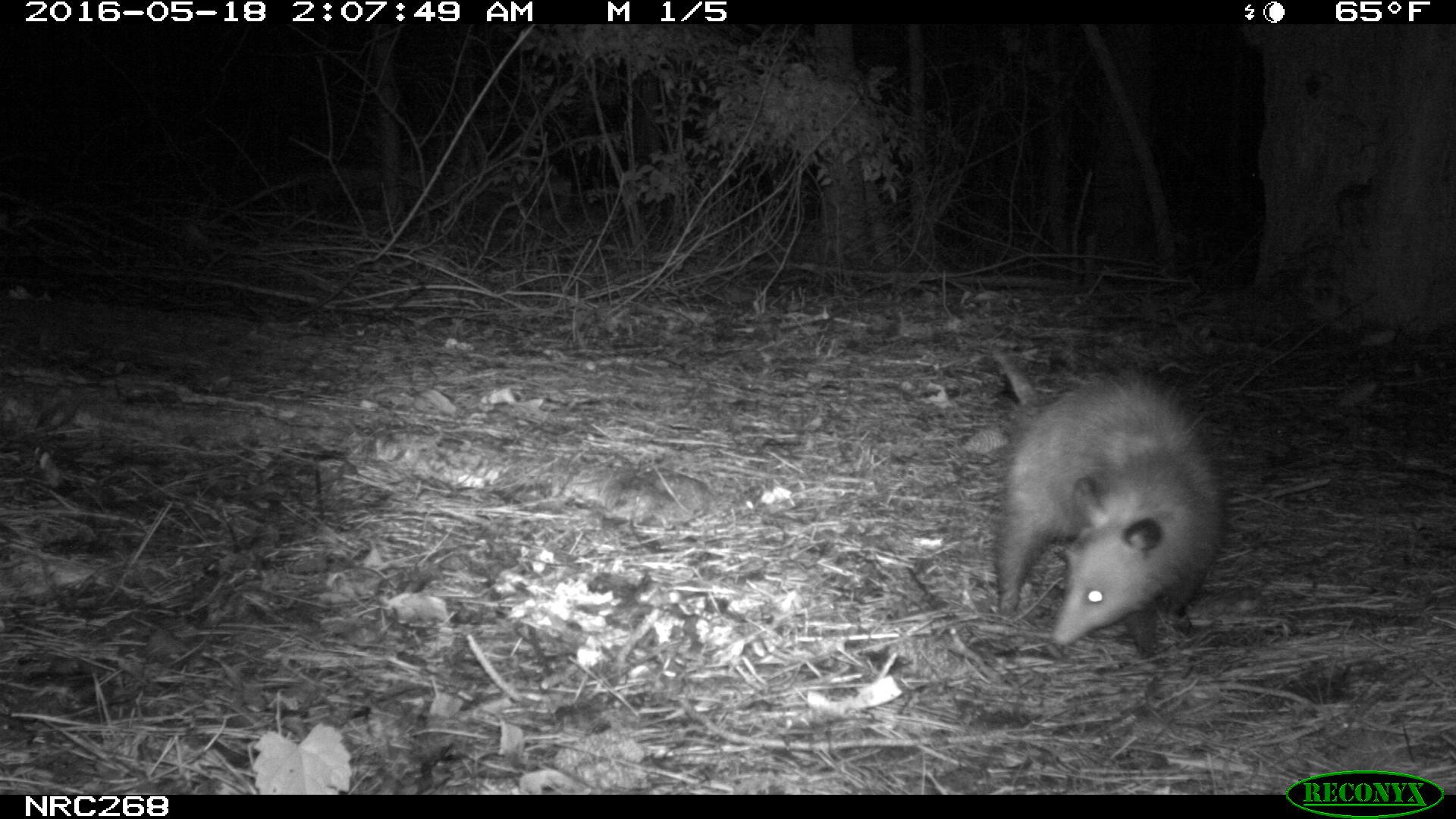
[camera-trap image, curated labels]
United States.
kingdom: Animalia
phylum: Chordata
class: Mammalia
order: Didelphimorphia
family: Didelphidae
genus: Didelphis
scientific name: Didelphis virginiana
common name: virginia opossum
Virginia Opossum (Didelphis virginiana).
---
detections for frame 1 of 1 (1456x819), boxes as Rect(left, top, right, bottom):
Virginia Opossum: Rect(973, 340, 1241, 662)